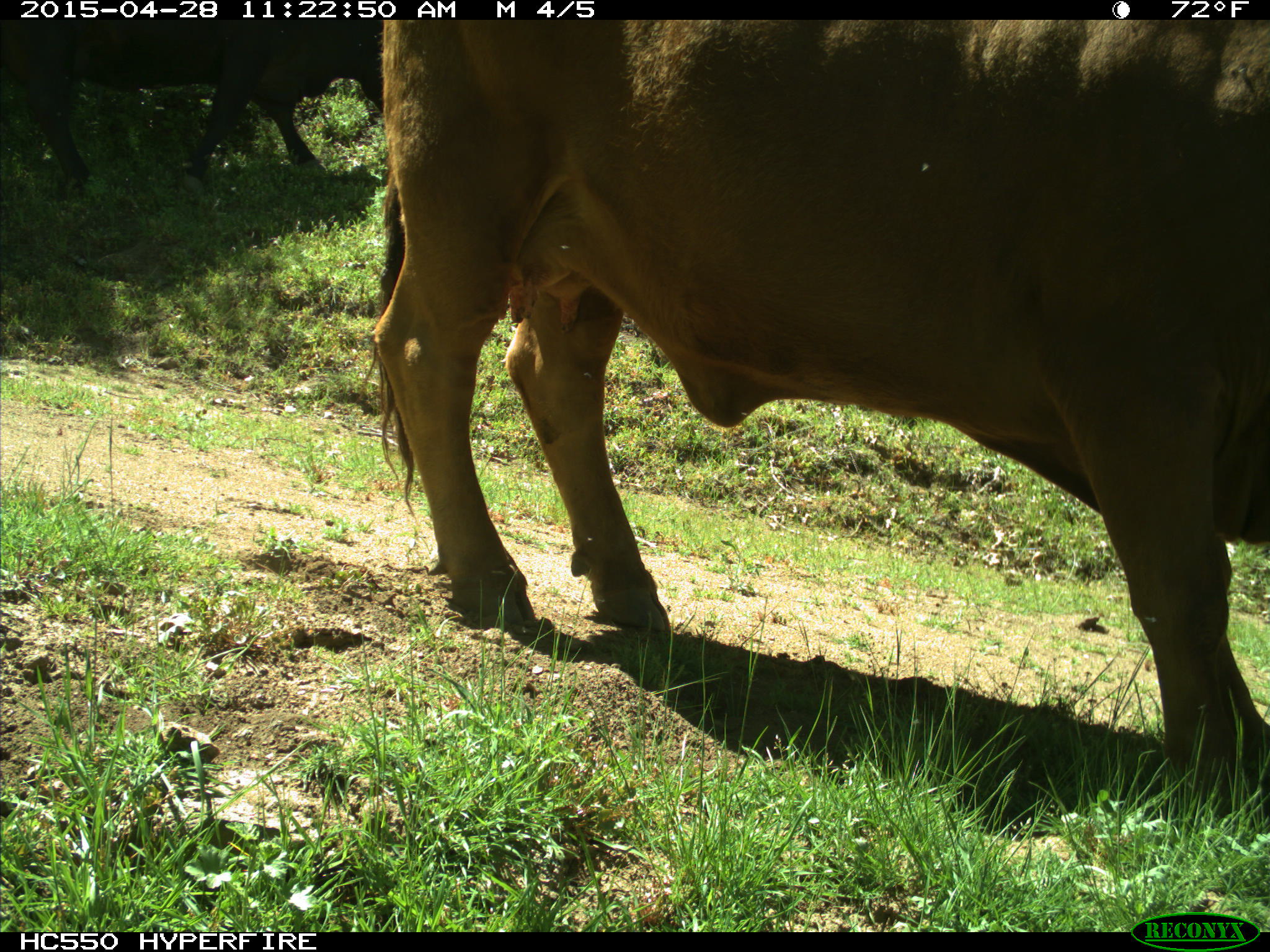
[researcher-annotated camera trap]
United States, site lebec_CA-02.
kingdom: Animalia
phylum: Chordata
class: Mammalia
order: Artiodactyla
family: Bovidae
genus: Bos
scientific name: Bos taurus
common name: domestic cow